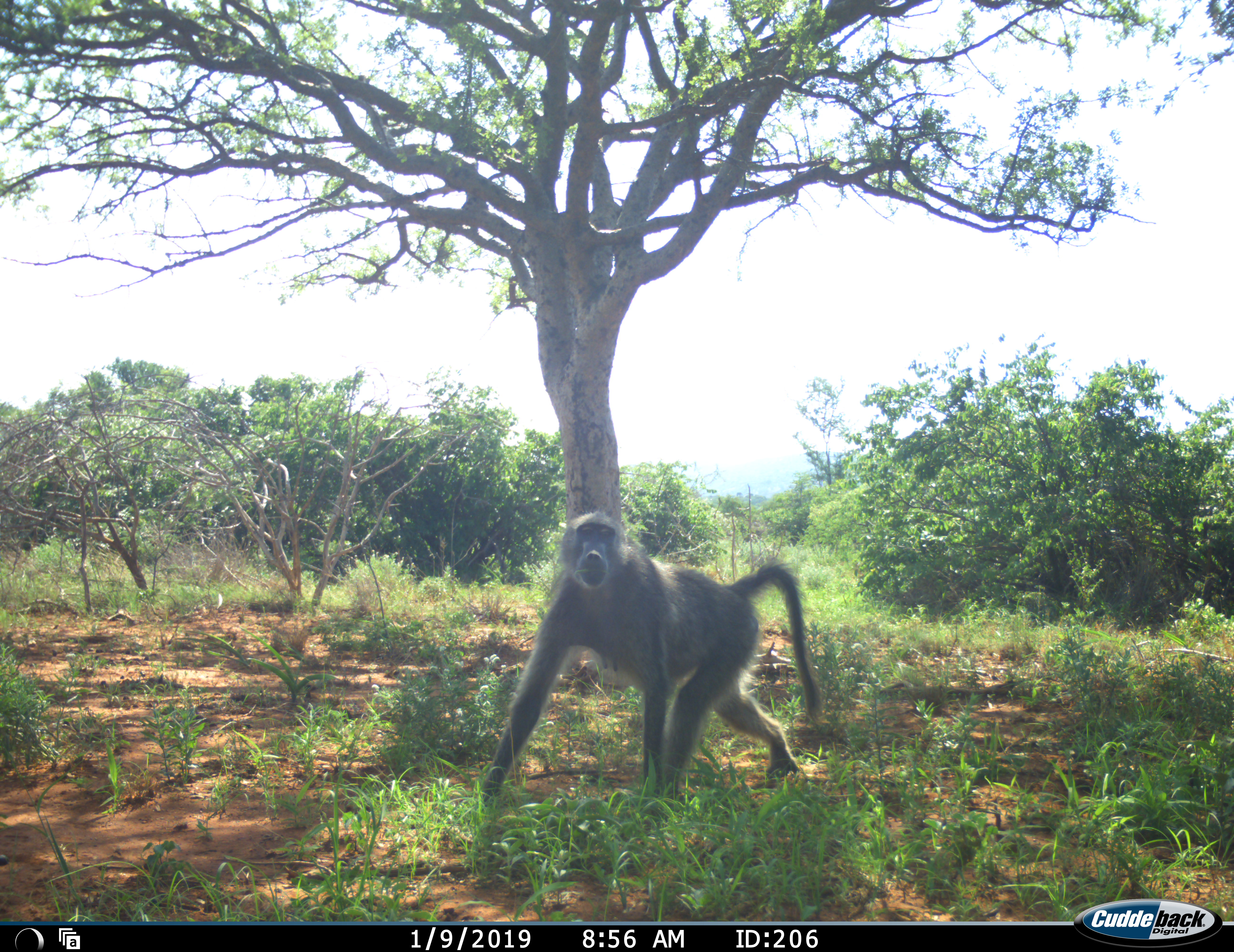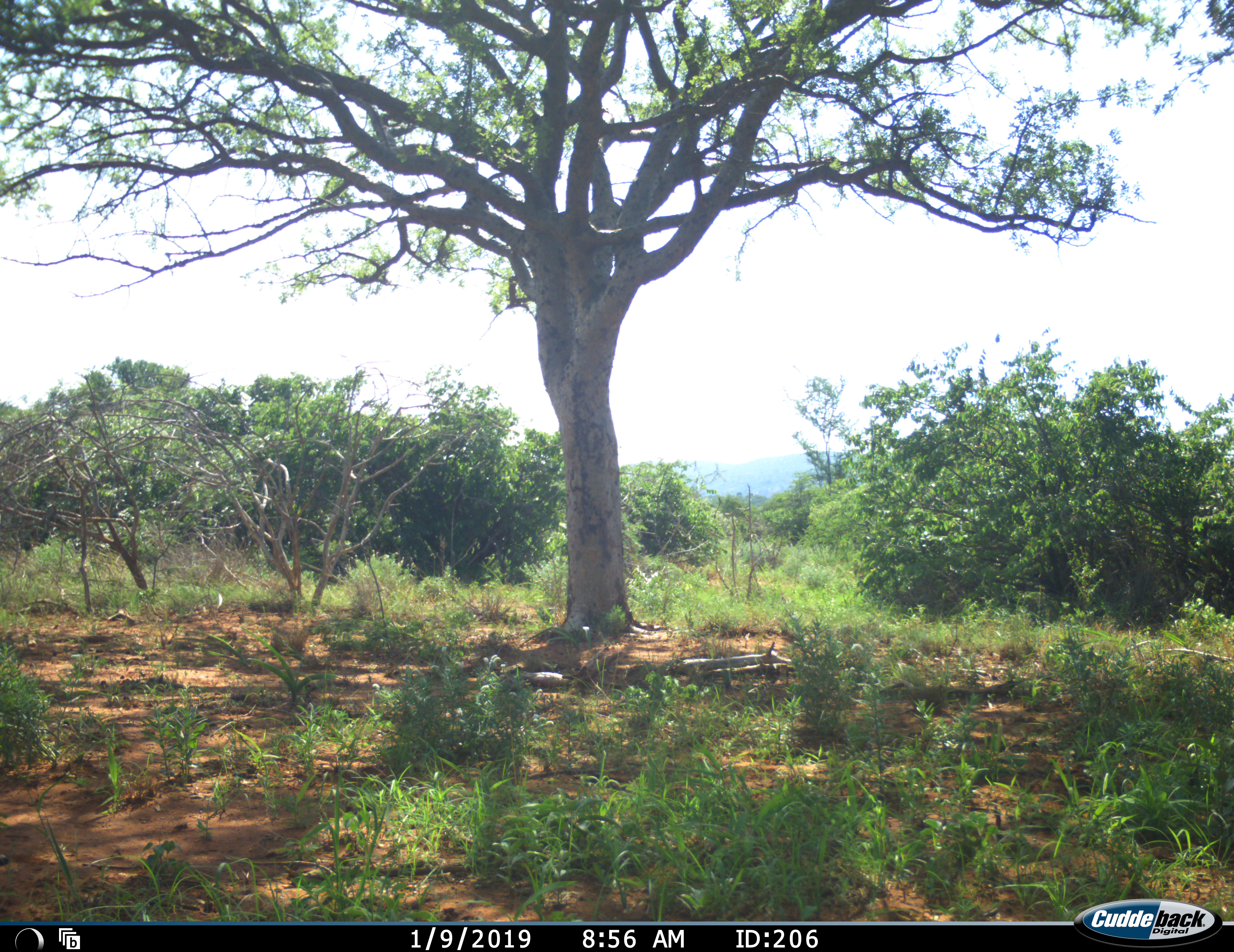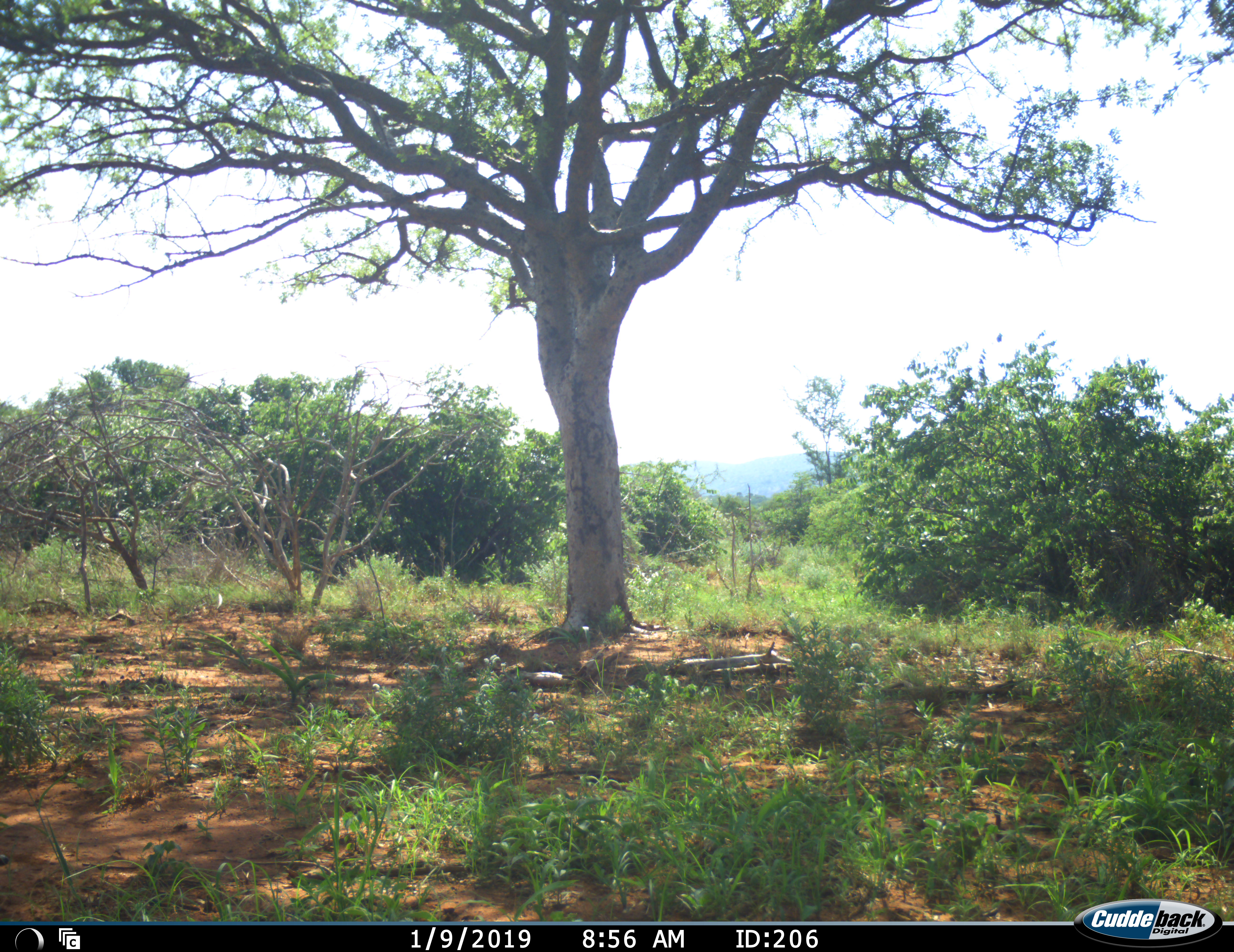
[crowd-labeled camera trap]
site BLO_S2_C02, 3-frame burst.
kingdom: Animalia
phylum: Chordata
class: Mammalia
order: Primates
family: Cercopithecidae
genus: Papio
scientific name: Papio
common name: baboon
Baboon (Papio), count 1. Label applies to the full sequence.